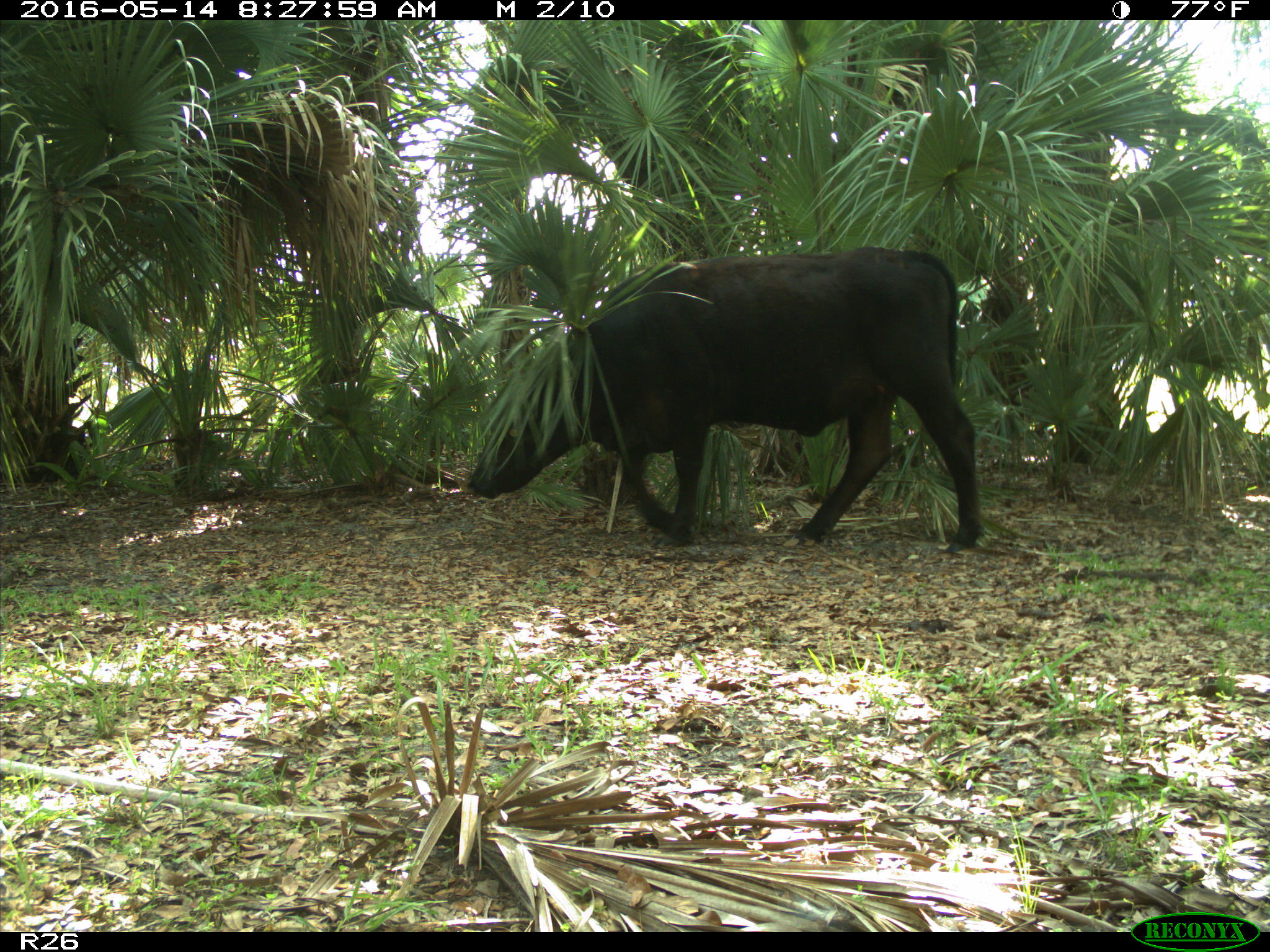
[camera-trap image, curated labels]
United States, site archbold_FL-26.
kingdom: Animalia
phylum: Chordata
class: Mammalia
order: Artiodactyla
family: Bovidae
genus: Bos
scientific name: Bos taurus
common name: domestic cow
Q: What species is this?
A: Bos taurus (domestic cow).